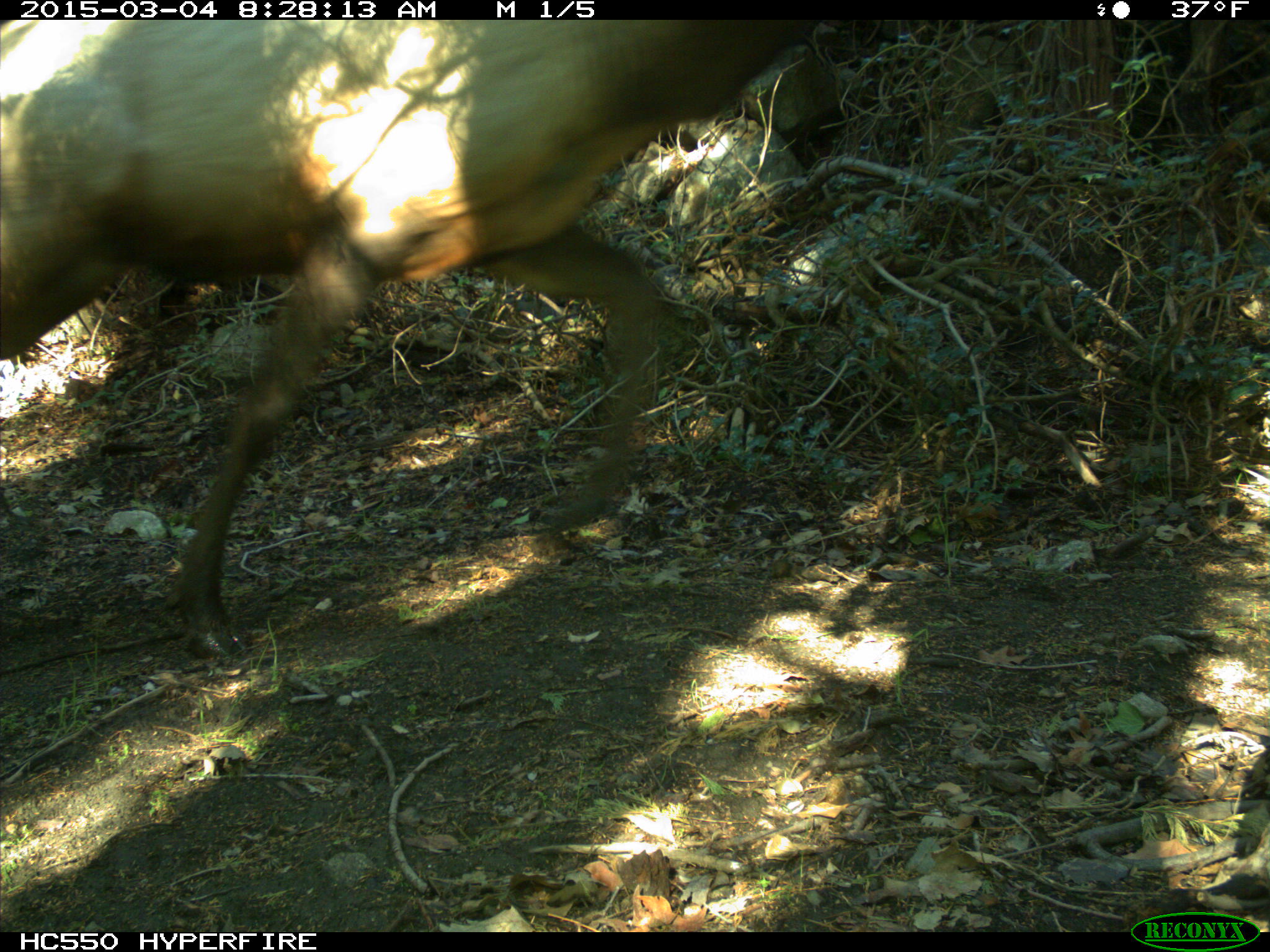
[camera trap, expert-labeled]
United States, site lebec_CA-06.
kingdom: Animalia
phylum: Chordata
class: Mammalia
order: Artiodactyla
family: Cervidae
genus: Cervus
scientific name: Cervus canadensis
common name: elk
Cervus canadensis (elk).